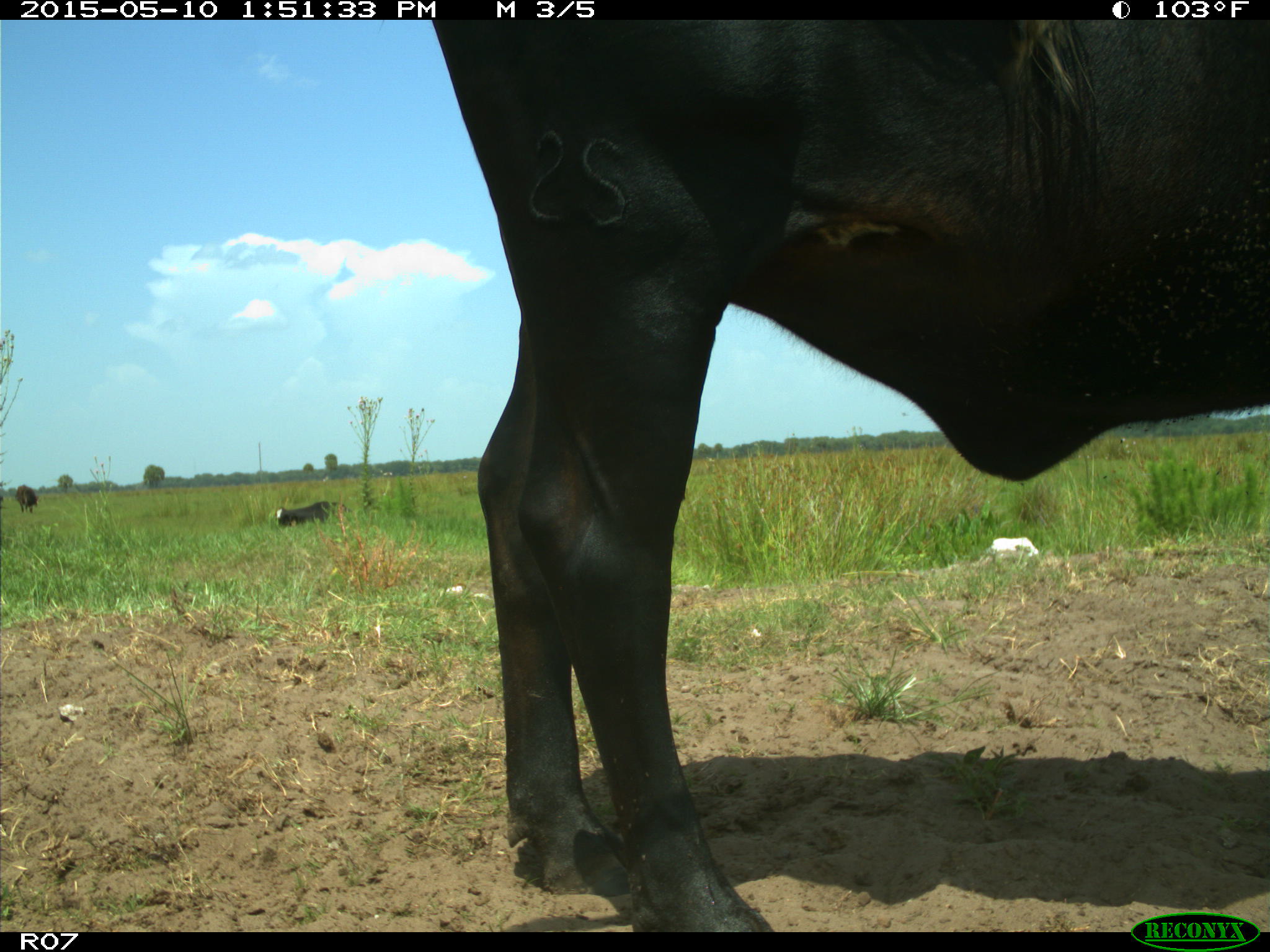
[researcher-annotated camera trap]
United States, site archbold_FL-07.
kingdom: Animalia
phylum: Chordata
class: Mammalia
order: Artiodactyla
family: Bovidae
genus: Bos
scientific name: Bos taurus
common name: domestic cow